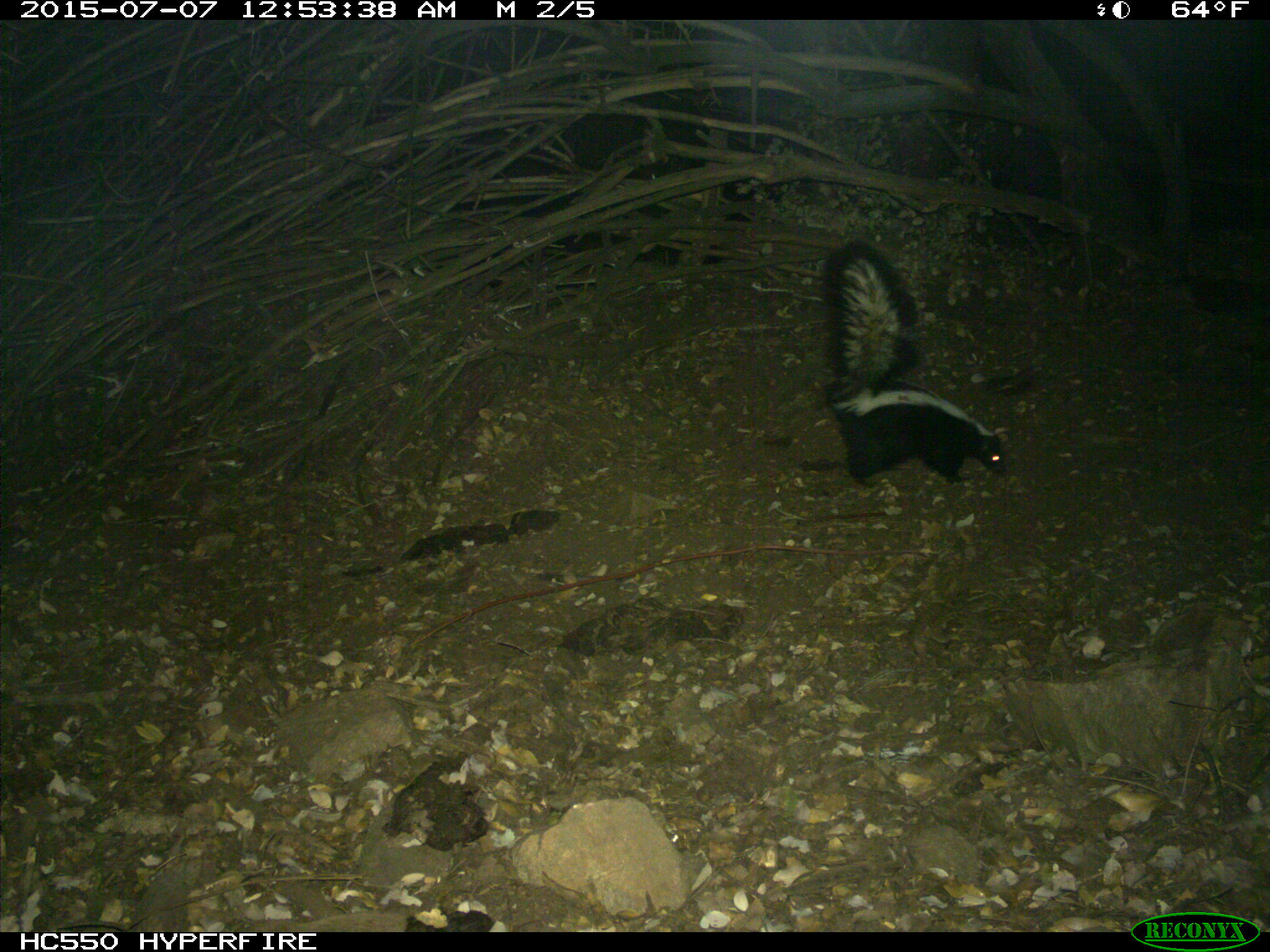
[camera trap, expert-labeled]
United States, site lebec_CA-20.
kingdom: Animalia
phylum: Chordata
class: Mammalia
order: Carnivora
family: Mephitidae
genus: Mephitis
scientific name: Mephitis mephitis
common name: striped skunk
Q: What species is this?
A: Mephitis mephitis (striped skunk).